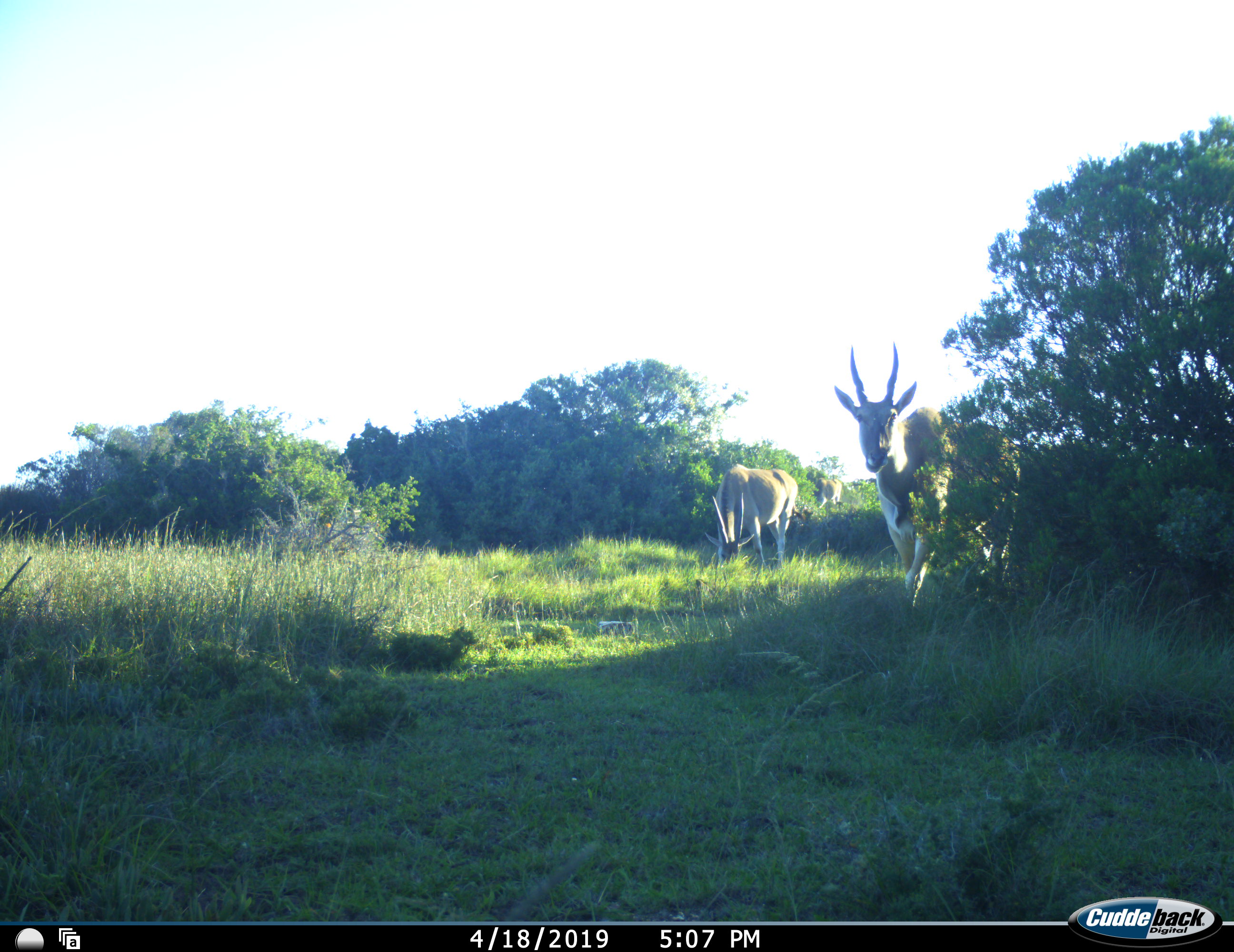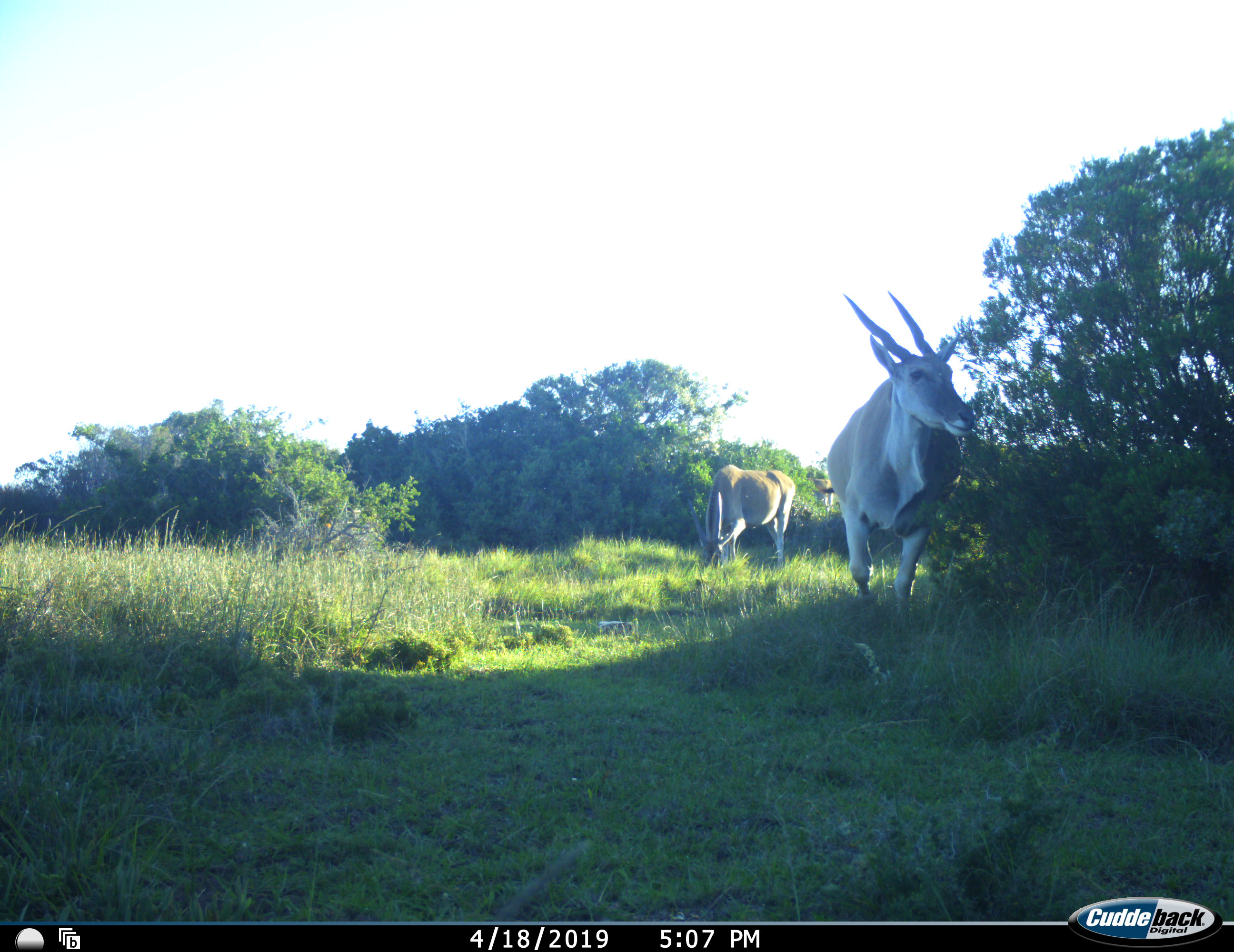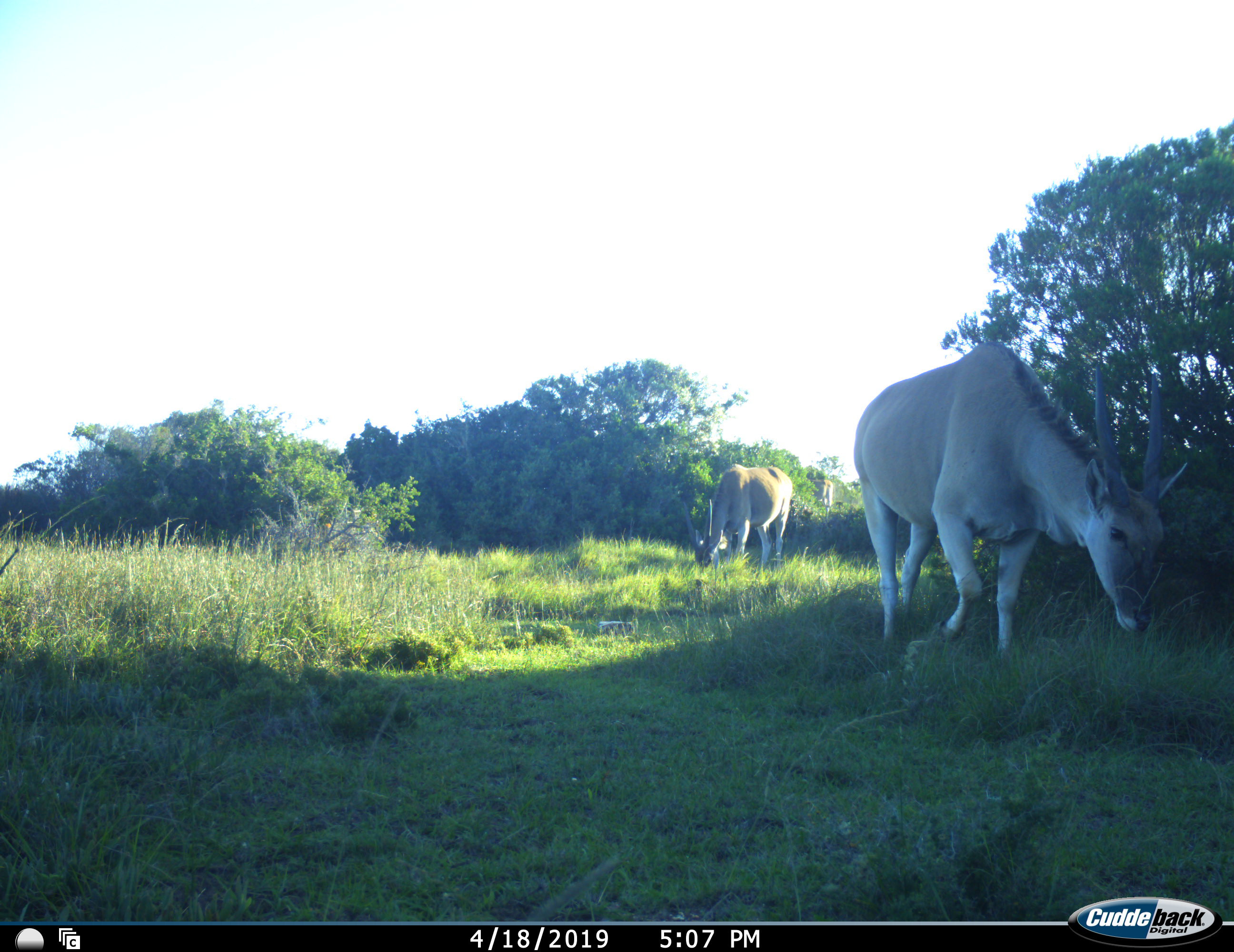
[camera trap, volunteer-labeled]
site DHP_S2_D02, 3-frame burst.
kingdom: Animalia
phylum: Chordata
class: Mammalia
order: Artiodactyla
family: Bovidae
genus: Tragelaphus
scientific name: Tragelaphus oryx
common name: eland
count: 3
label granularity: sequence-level